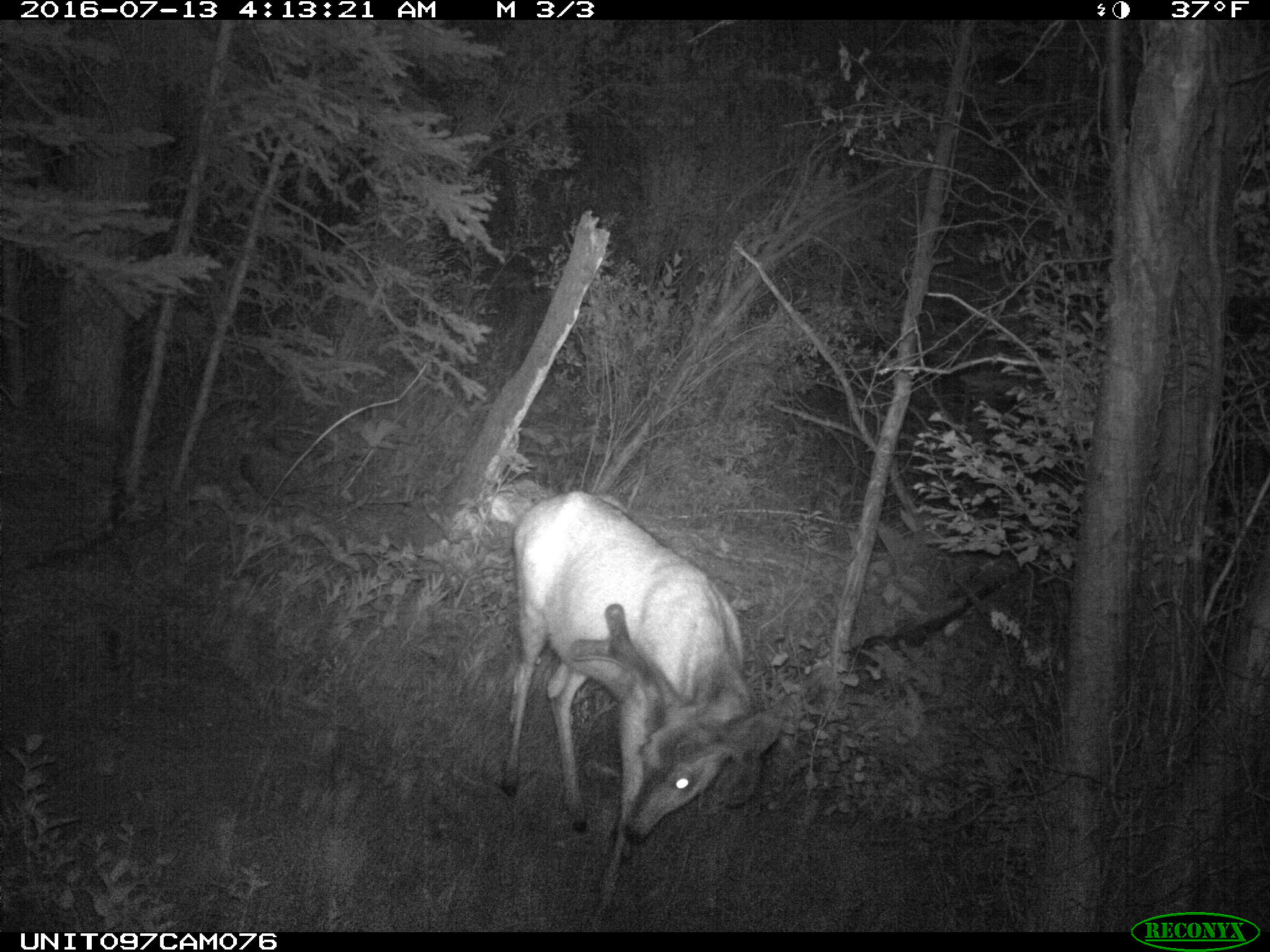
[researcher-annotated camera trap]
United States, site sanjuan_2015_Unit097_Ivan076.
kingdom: Animalia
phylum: Chordata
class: Mammalia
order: Artiodactyla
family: Cervidae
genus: Odocoileus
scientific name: Odocoileus hemionus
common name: mule deer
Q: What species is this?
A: Odocoileus hemionus (mule deer).